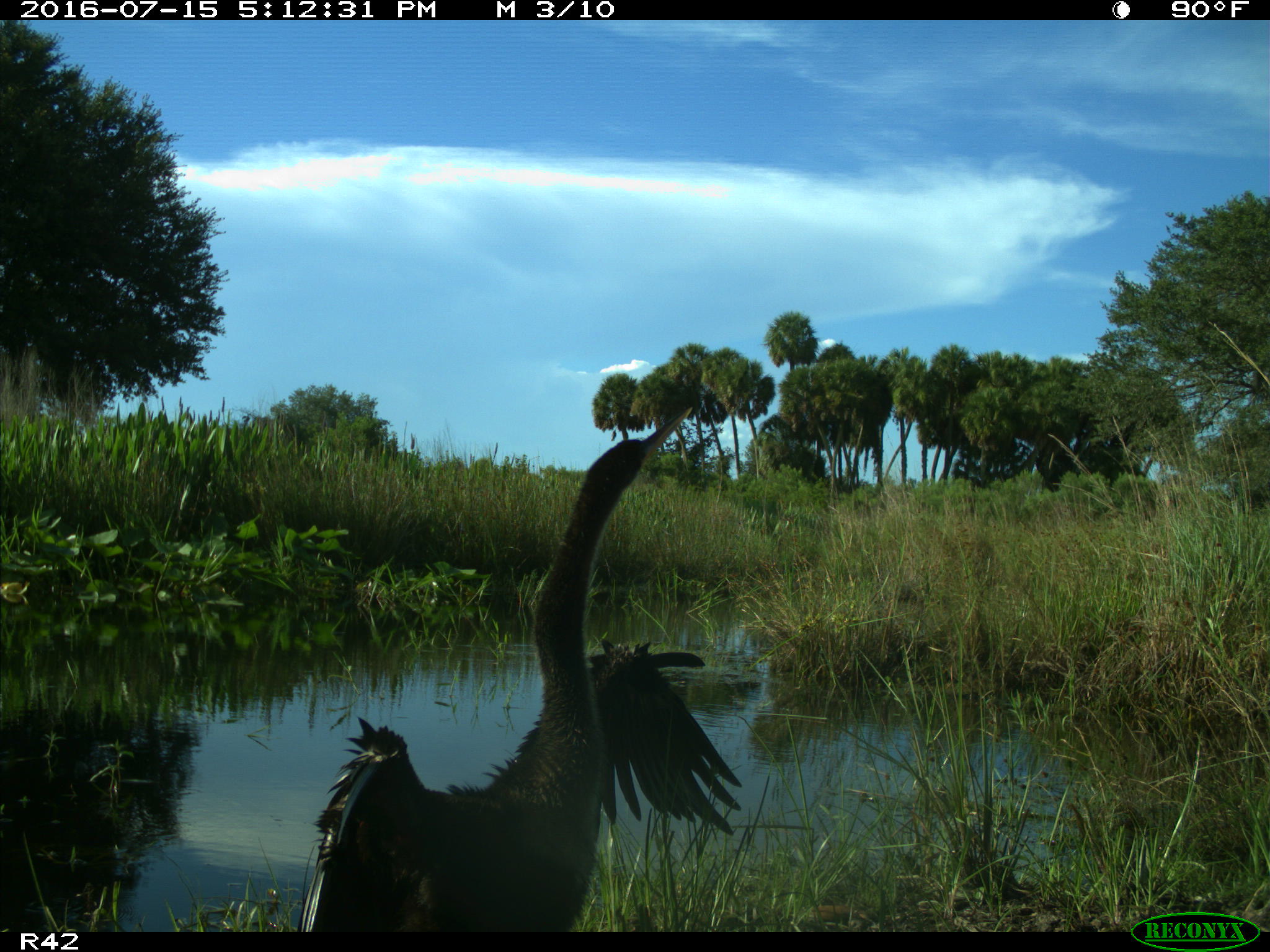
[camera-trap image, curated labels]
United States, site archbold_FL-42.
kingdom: Animalia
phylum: Chordata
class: Aves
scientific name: Aves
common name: birds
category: unidentified bird